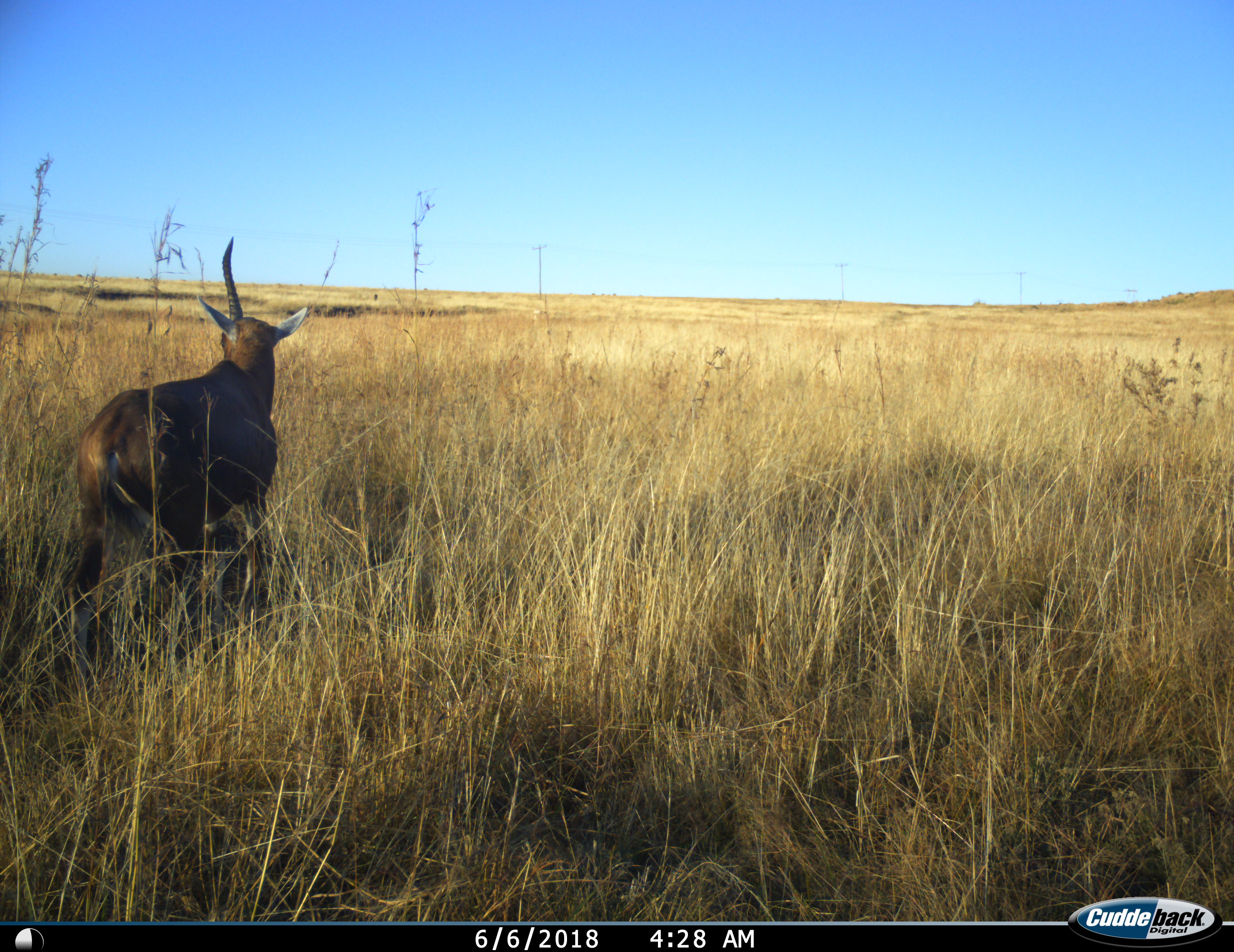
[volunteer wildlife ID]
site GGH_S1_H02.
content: unidentified animal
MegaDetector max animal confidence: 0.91